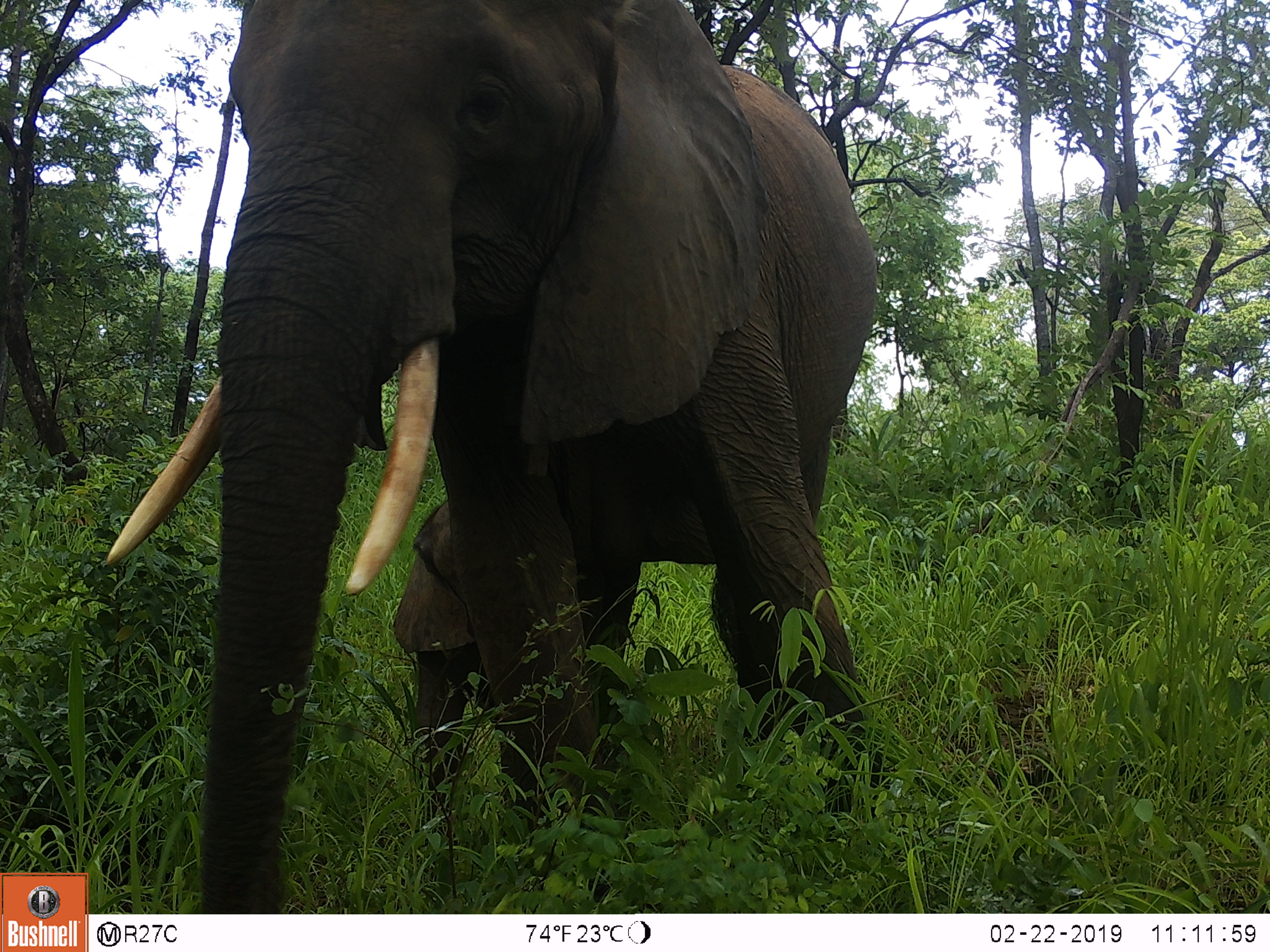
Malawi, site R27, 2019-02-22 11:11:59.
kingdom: Animalia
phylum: Chordata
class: Mammalia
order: Proboscidea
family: Elephantidae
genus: Loxodonta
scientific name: Loxodonta africana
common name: african savanna elephant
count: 1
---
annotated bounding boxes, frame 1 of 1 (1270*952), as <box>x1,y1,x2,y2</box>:
african savanna elephant: <box>91,0,895,910</box>